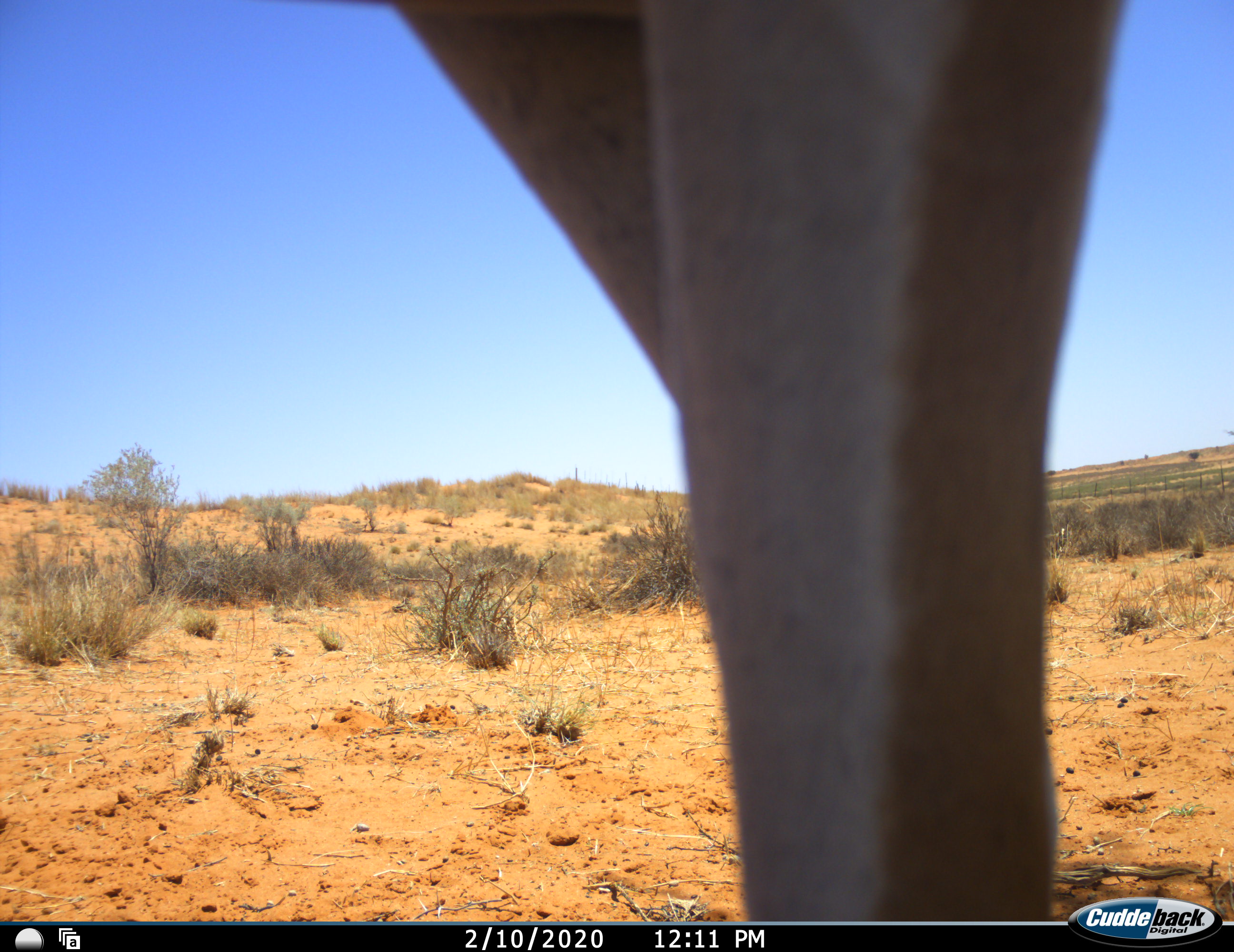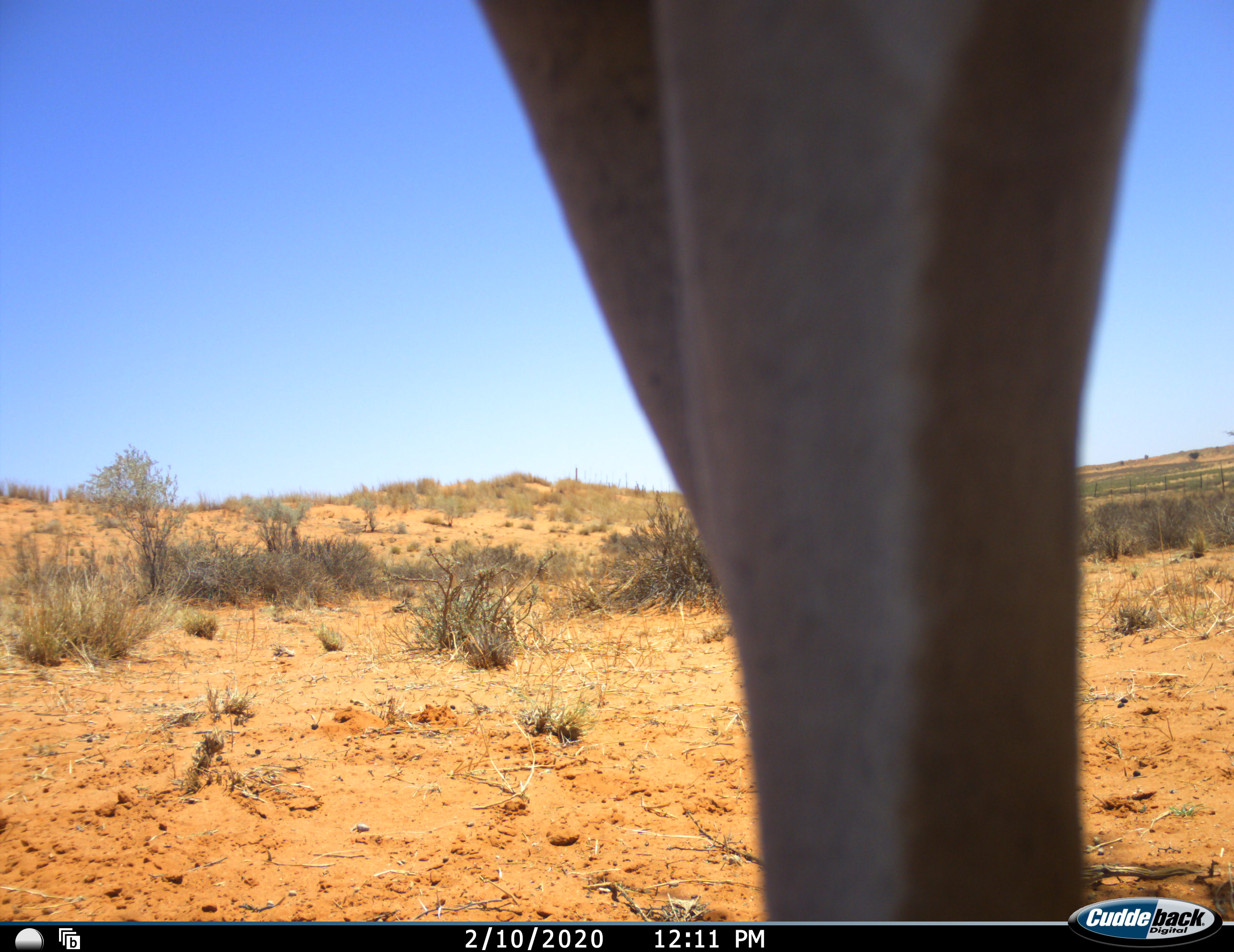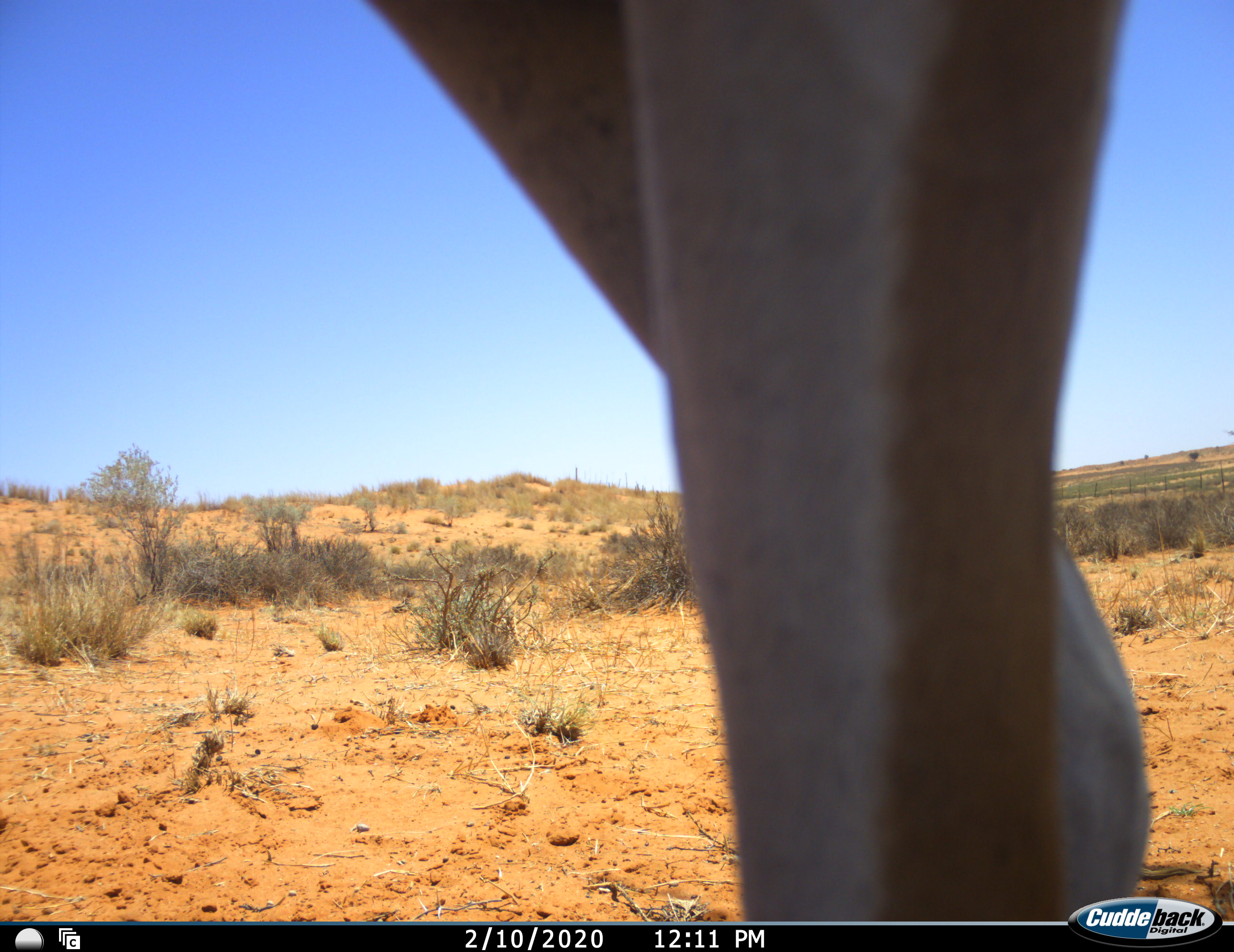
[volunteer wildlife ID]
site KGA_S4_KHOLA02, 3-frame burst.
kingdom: Animalia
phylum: Chordata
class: Mammalia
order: Artiodactyla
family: Bovidae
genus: Antidorcas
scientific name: Antidorcas marsupialis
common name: springbok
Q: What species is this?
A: Springbok (Antidorcas marsupialis).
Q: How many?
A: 1.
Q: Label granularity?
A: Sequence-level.